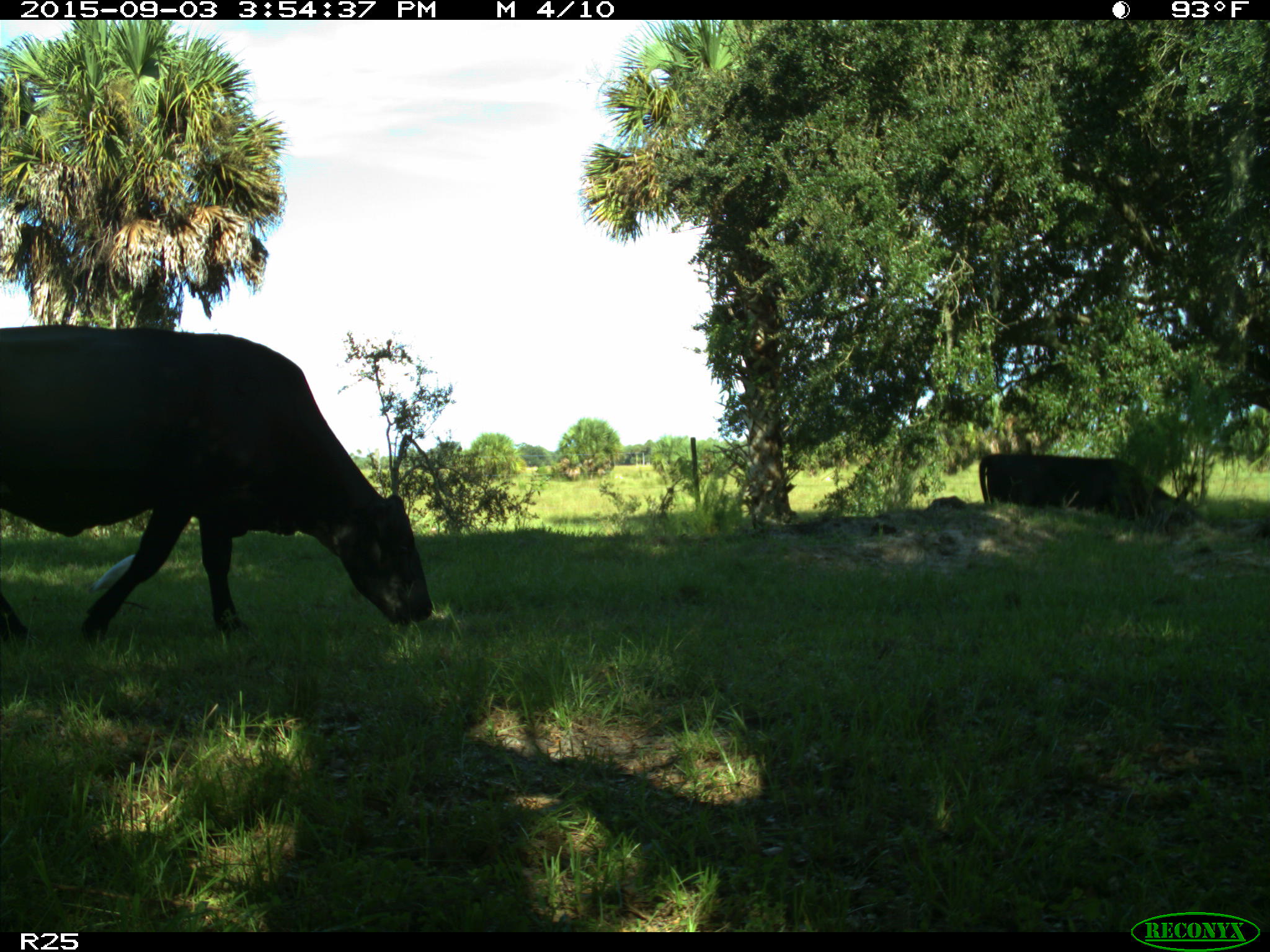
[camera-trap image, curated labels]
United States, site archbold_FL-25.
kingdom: Animalia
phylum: Chordata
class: Mammalia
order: Artiodactyla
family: Bovidae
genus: Bos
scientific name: Bos taurus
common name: domestic cow